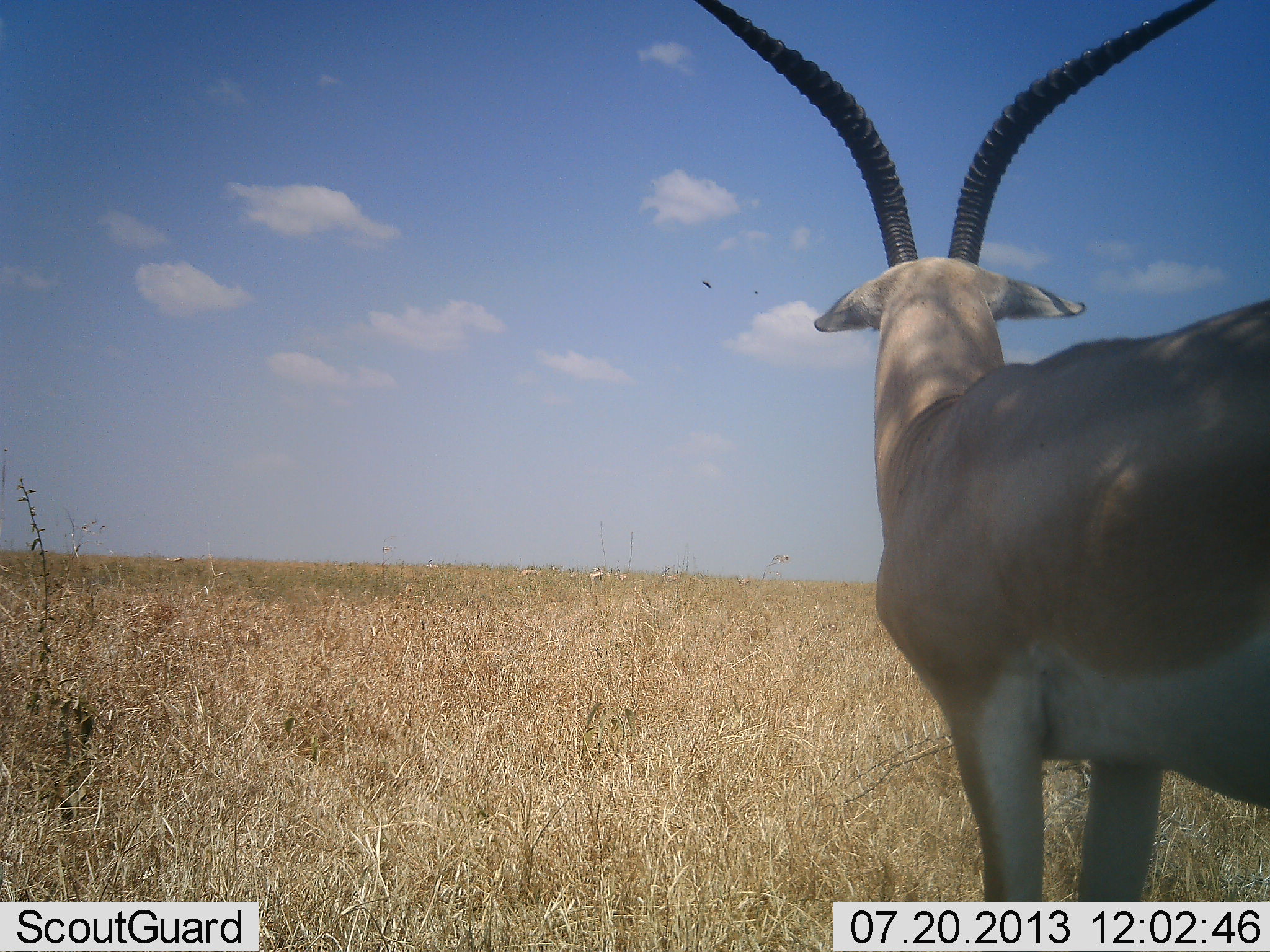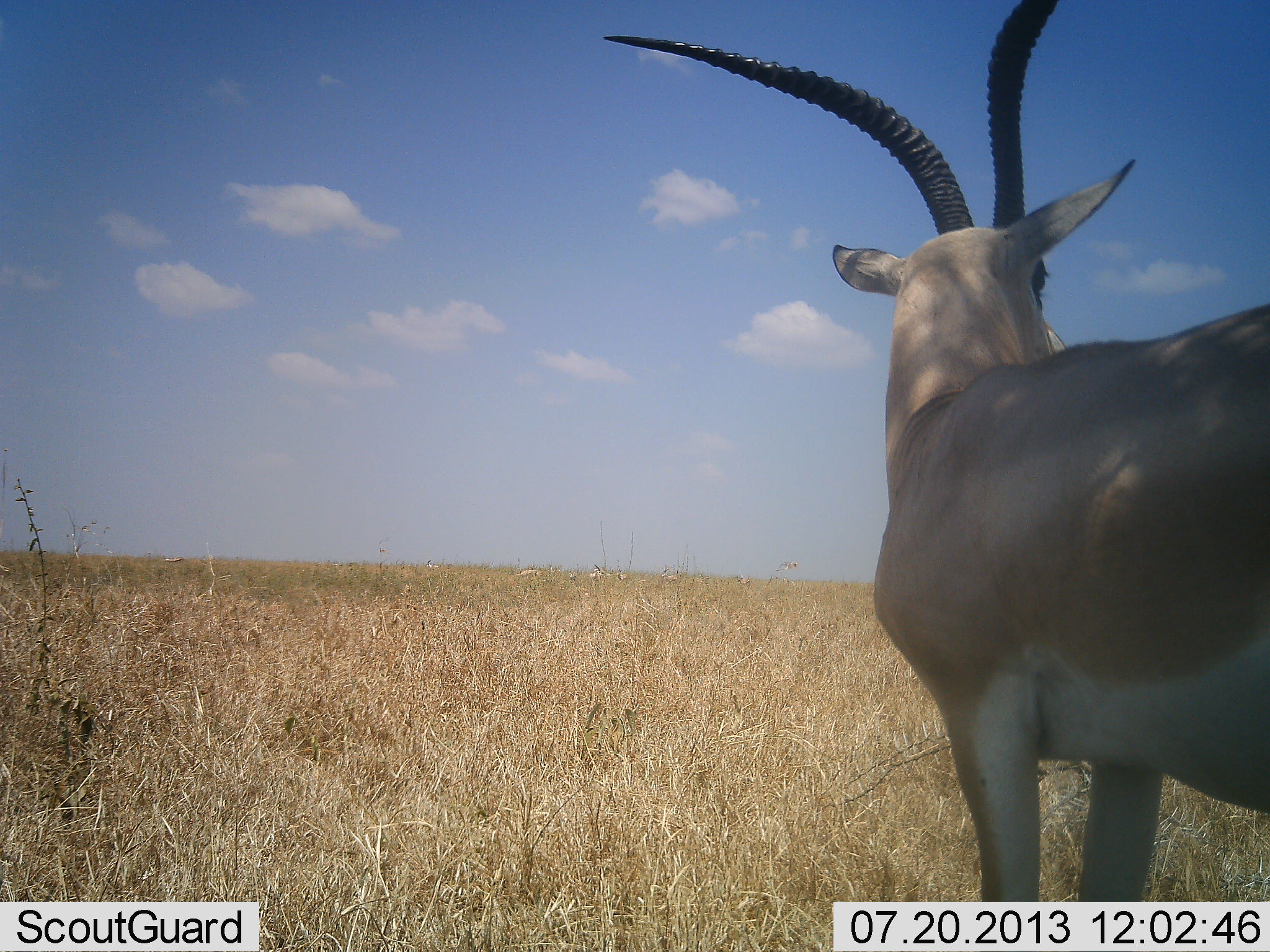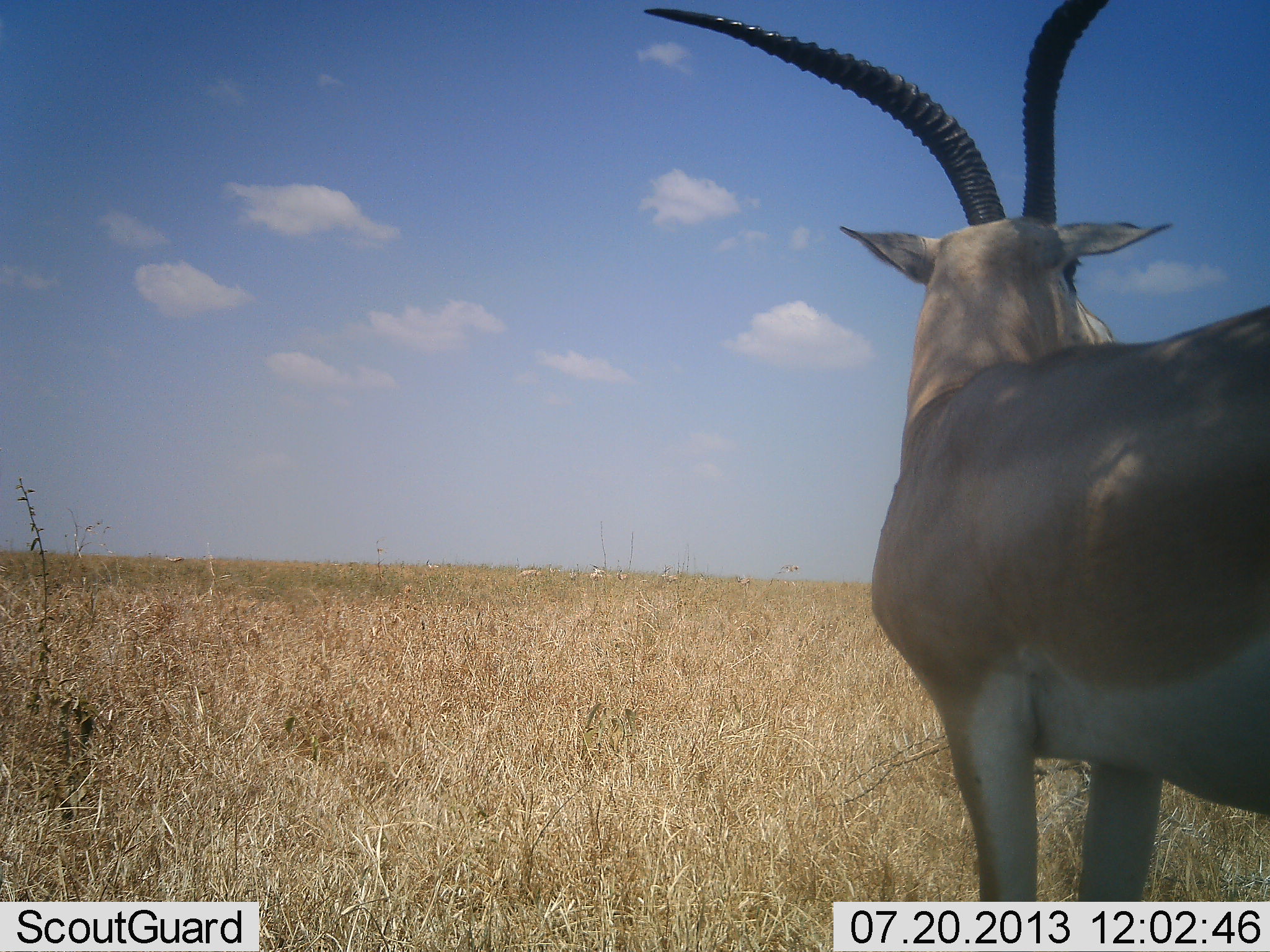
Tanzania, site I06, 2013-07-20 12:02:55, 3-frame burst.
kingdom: Animalia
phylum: Chordata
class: Mammalia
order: Artiodactyla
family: Bovidae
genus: Nanger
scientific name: Nanger granti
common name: grant's gazelle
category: gazellegrants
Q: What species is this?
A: Gazellegrants (grant's gazelle) (Nanger granti).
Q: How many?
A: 1.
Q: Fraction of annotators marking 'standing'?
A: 100%.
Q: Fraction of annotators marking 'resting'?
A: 0%.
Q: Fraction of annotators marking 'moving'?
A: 0%.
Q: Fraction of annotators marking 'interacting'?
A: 0%.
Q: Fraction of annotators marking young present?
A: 0%.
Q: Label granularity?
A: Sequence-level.